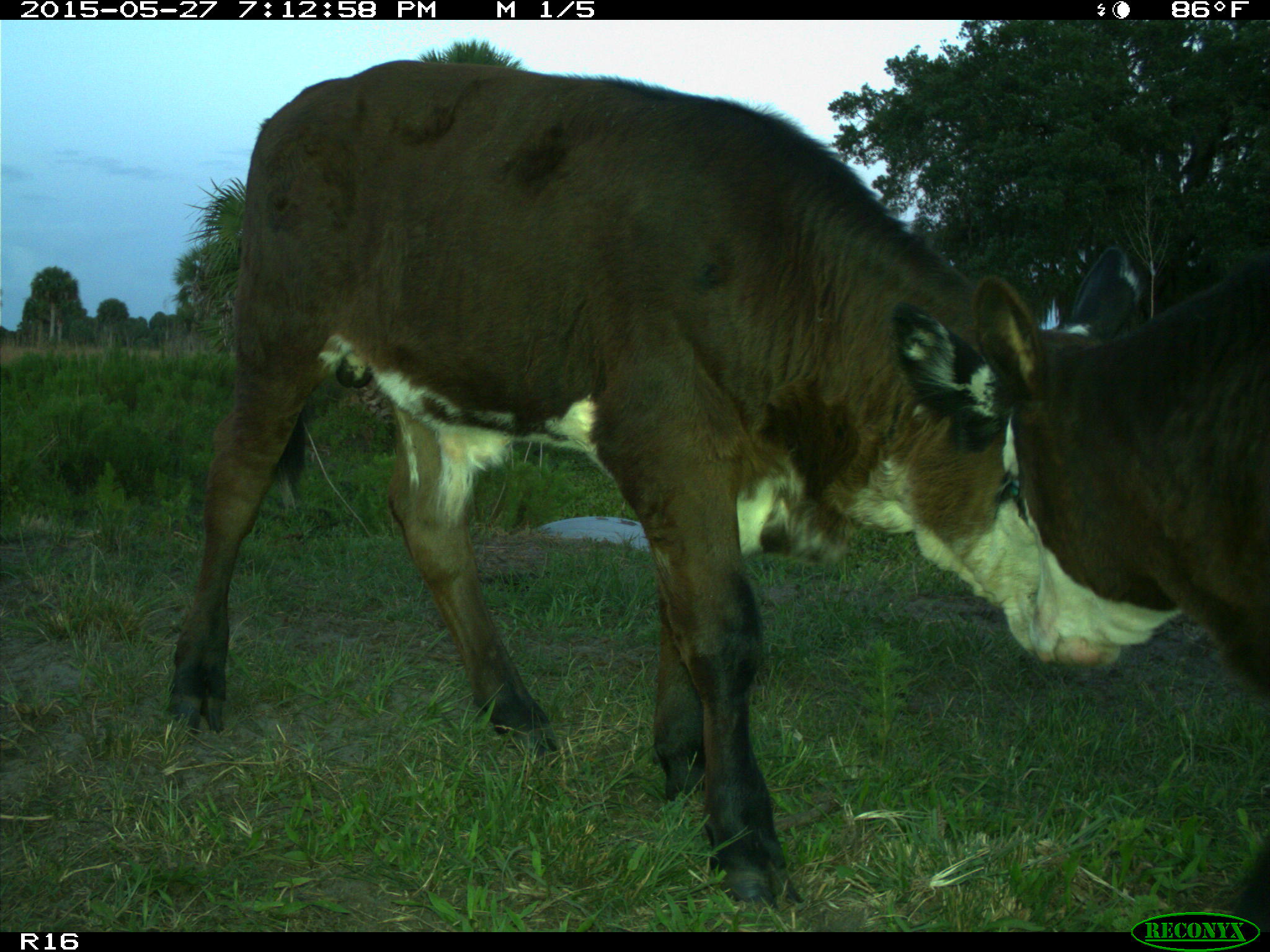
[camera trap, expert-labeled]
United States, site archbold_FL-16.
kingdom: Animalia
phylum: Chordata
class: Mammalia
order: Artiodactyla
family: Bovidae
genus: Bos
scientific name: Bos taurus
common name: domestic cow